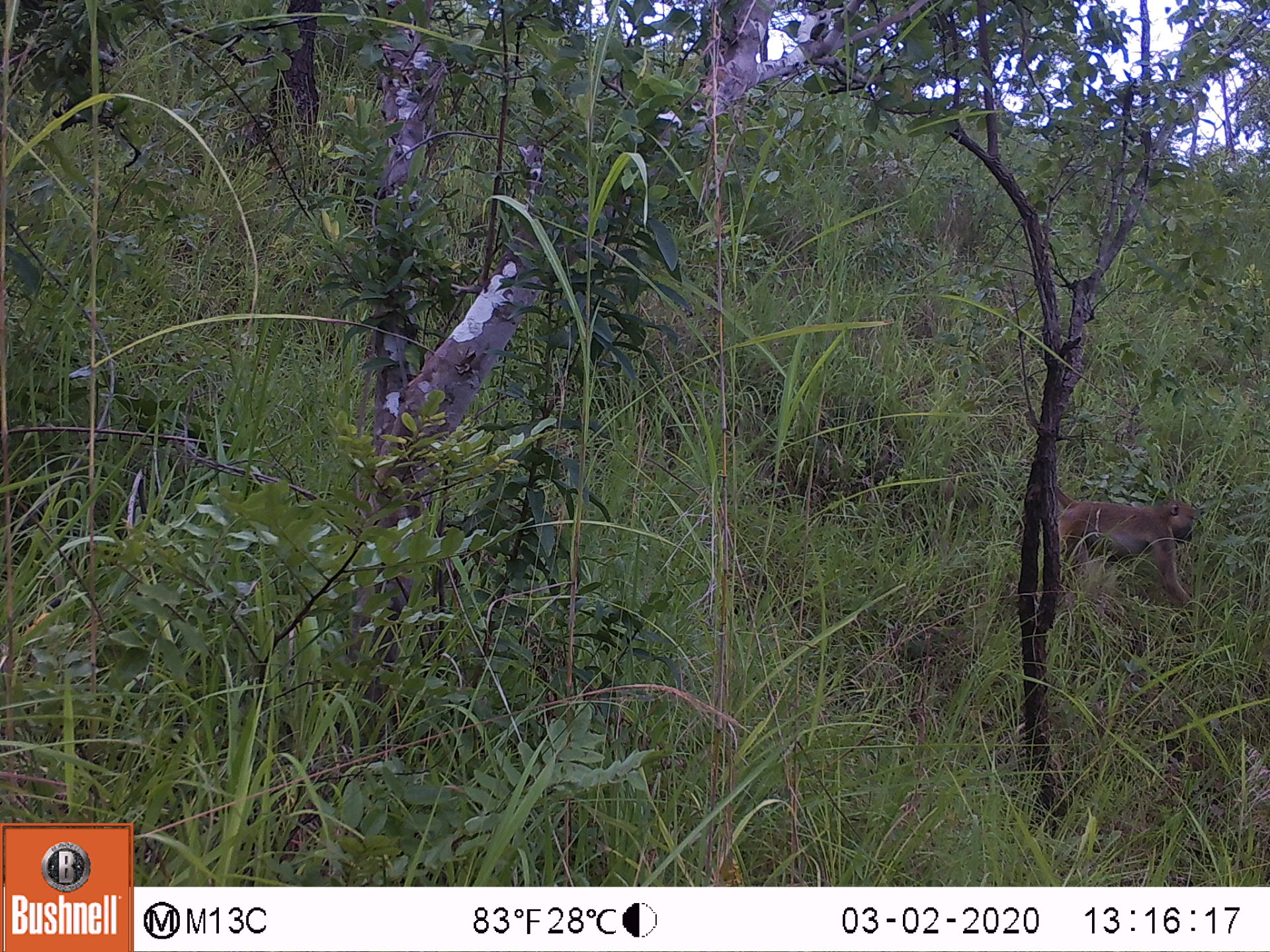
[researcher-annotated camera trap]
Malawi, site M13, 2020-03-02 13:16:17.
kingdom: Animalia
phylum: Chordata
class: Mammalia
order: Primates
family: Cercopithecidae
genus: Papio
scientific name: Papio cynocephalus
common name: yellow baboon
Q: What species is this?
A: Yellow baboon (Papio cynocephalus).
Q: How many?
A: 1.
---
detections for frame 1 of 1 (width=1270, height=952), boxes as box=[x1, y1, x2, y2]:
yellow baboon: box=[1054, 485, 1198, 616]